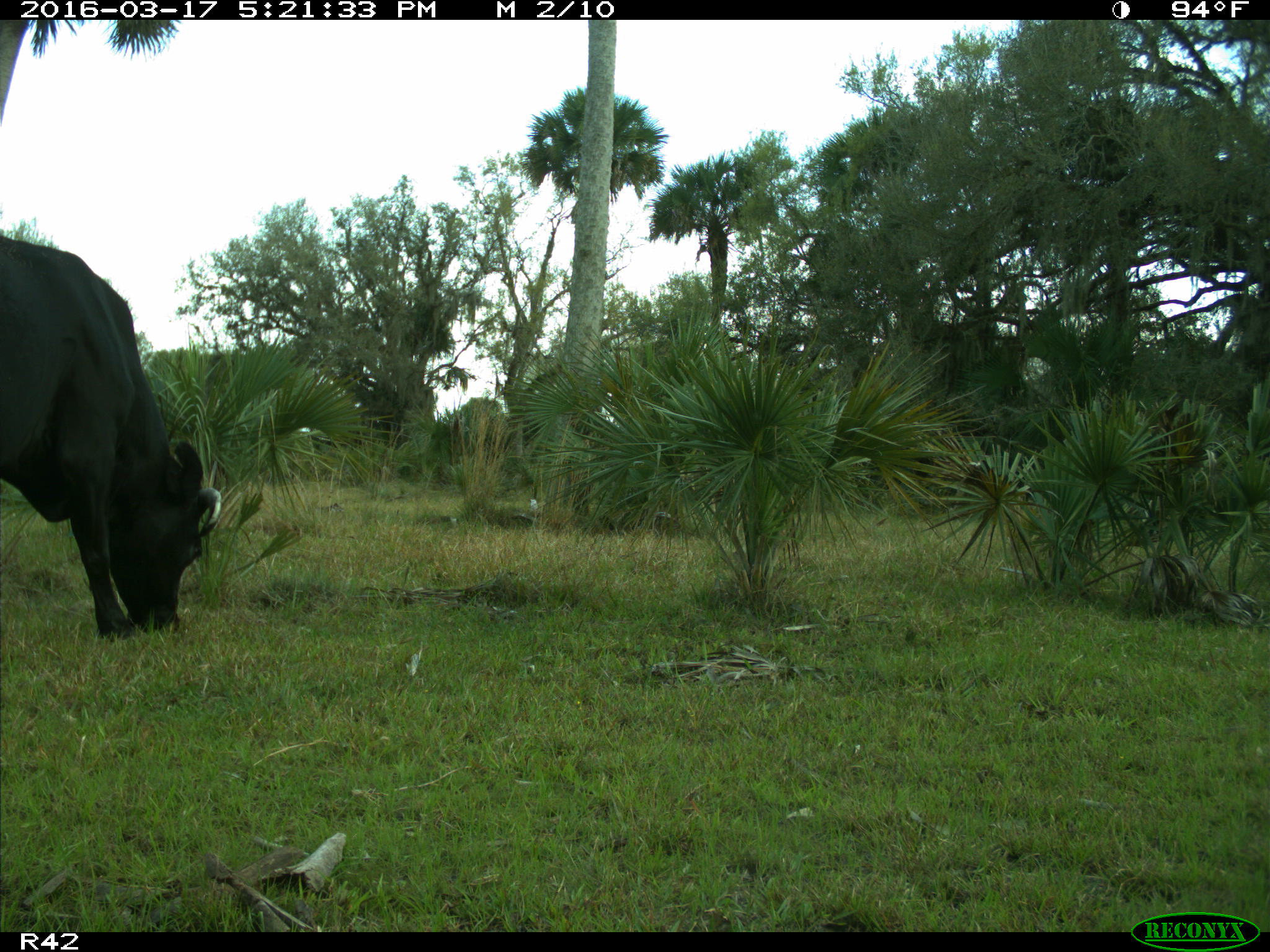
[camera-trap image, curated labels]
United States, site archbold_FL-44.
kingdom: Animalia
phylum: Chordata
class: Mammalia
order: Artiodactyla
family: Bovidae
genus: Bos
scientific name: Bos taurus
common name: domestic cow